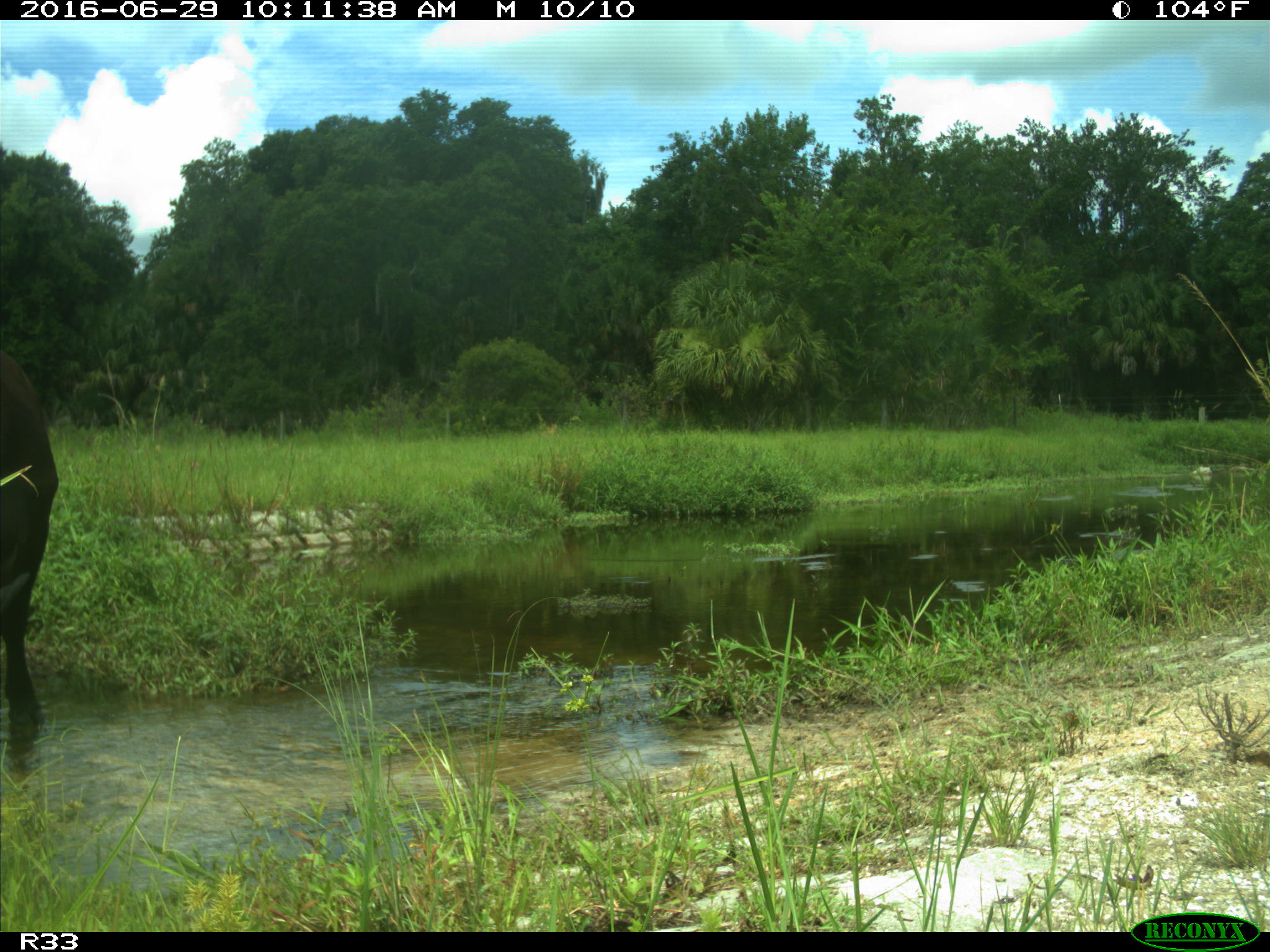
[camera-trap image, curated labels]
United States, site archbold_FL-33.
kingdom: Animalia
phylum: Chordata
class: Mammalia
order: Artiodactyla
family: Bovidae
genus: Bos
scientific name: Bos taurus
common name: domestic cow